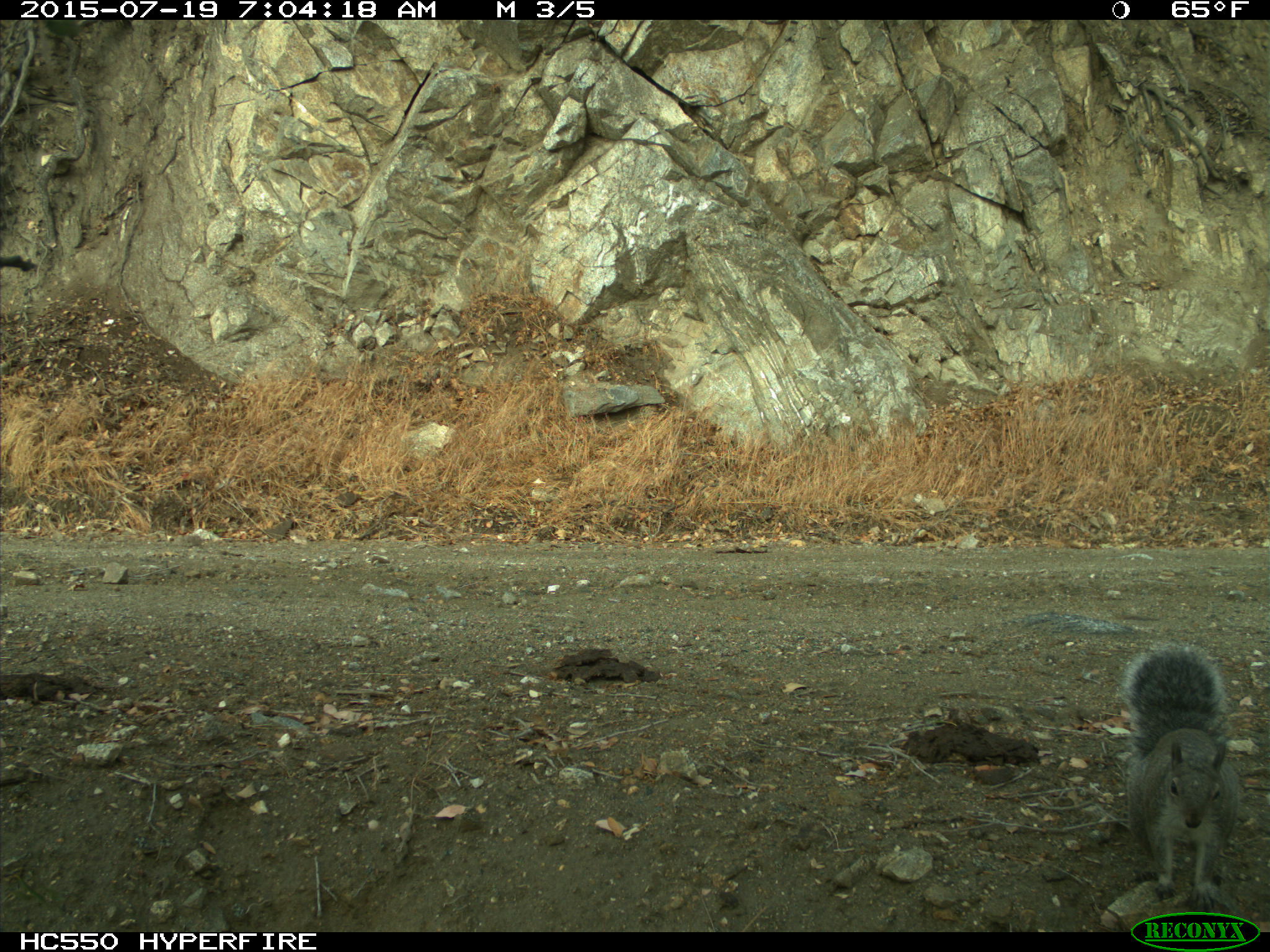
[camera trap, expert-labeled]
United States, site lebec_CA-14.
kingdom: Animalia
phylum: Chordata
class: Mammalia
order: Rodentia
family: Sciuridae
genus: Sciurus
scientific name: Sciurus carolinensis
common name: eastern gray squirrel